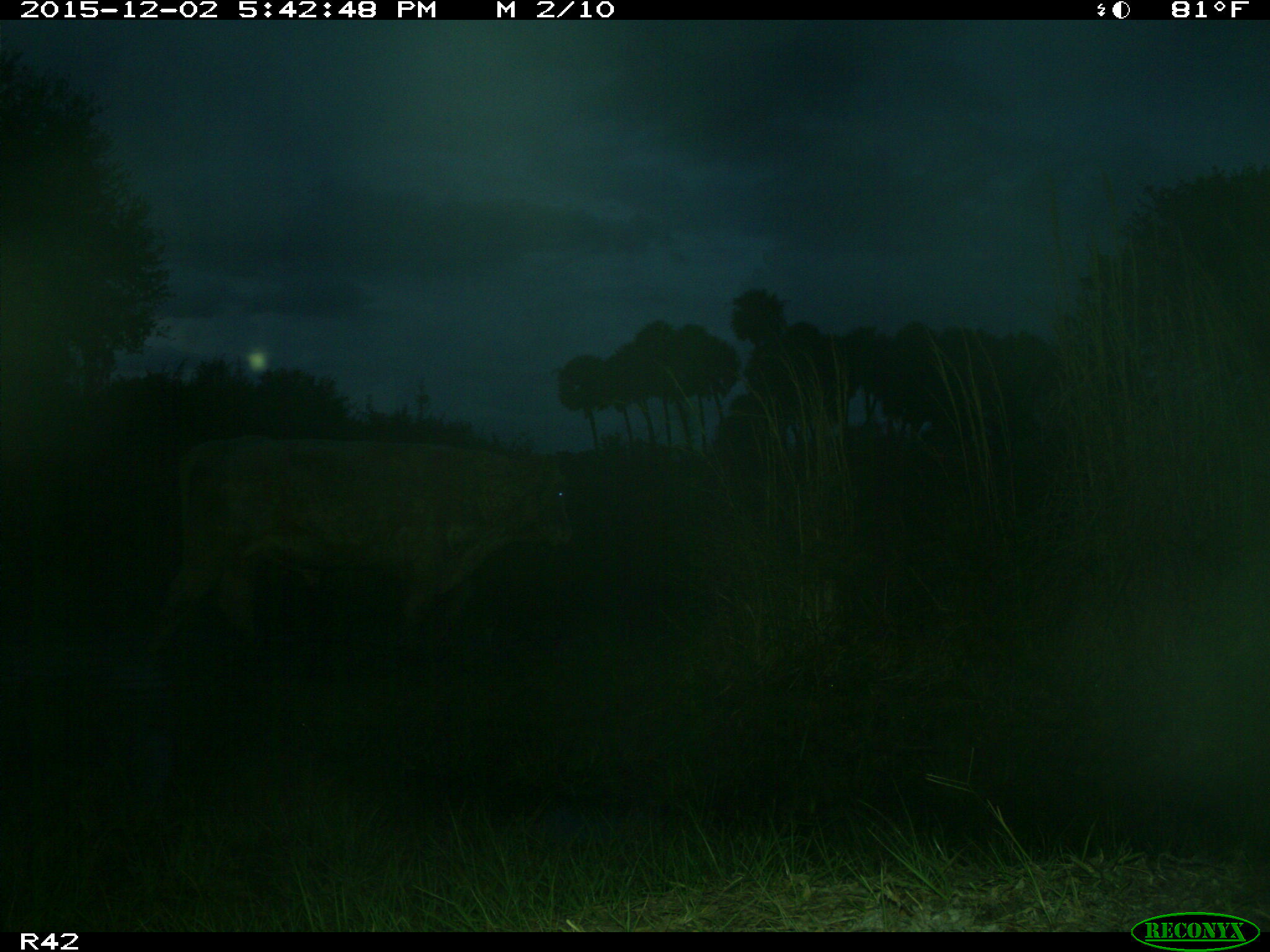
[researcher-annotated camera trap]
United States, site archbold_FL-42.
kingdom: Animalia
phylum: Chordata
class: Mammalia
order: Artiodactyla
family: Bovidae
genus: Bos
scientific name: Bos taurus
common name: domestic cow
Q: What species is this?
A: Bos taurus (domestic cow).